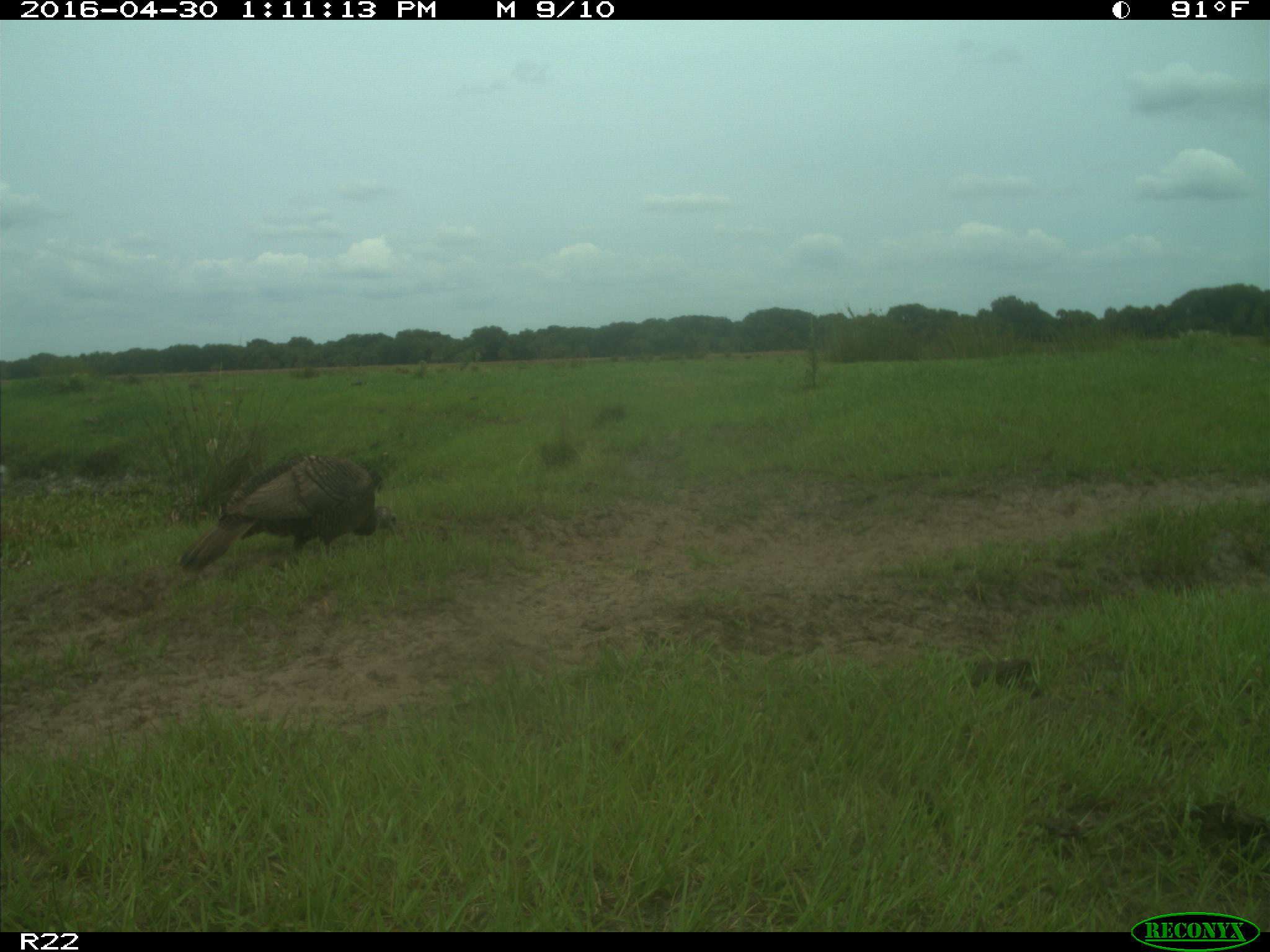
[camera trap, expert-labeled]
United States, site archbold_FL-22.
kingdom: Animalia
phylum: Chordata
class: Aves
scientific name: Aves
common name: birds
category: unidentified bird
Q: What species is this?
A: Unidentified bird (birds) (Aves).